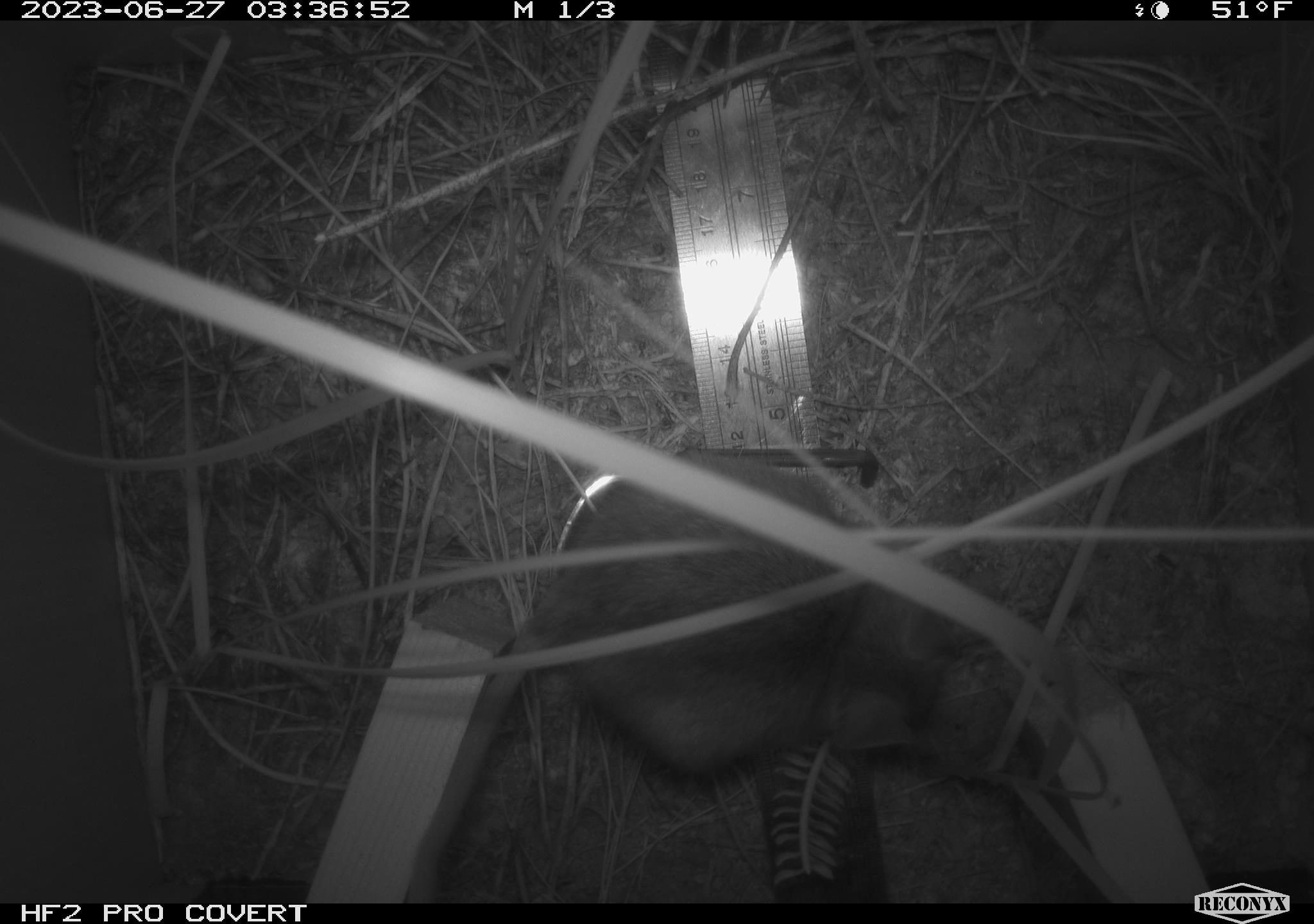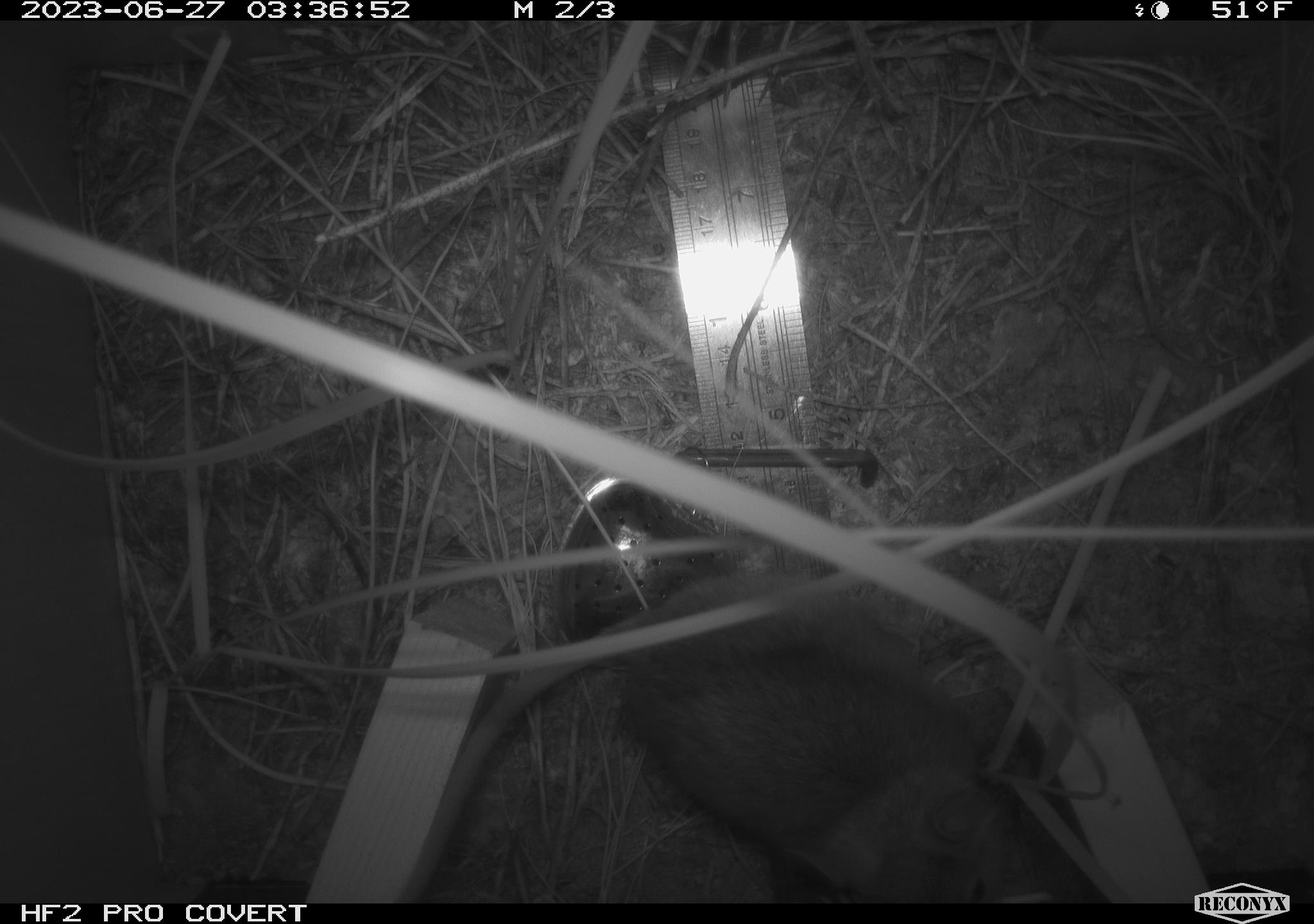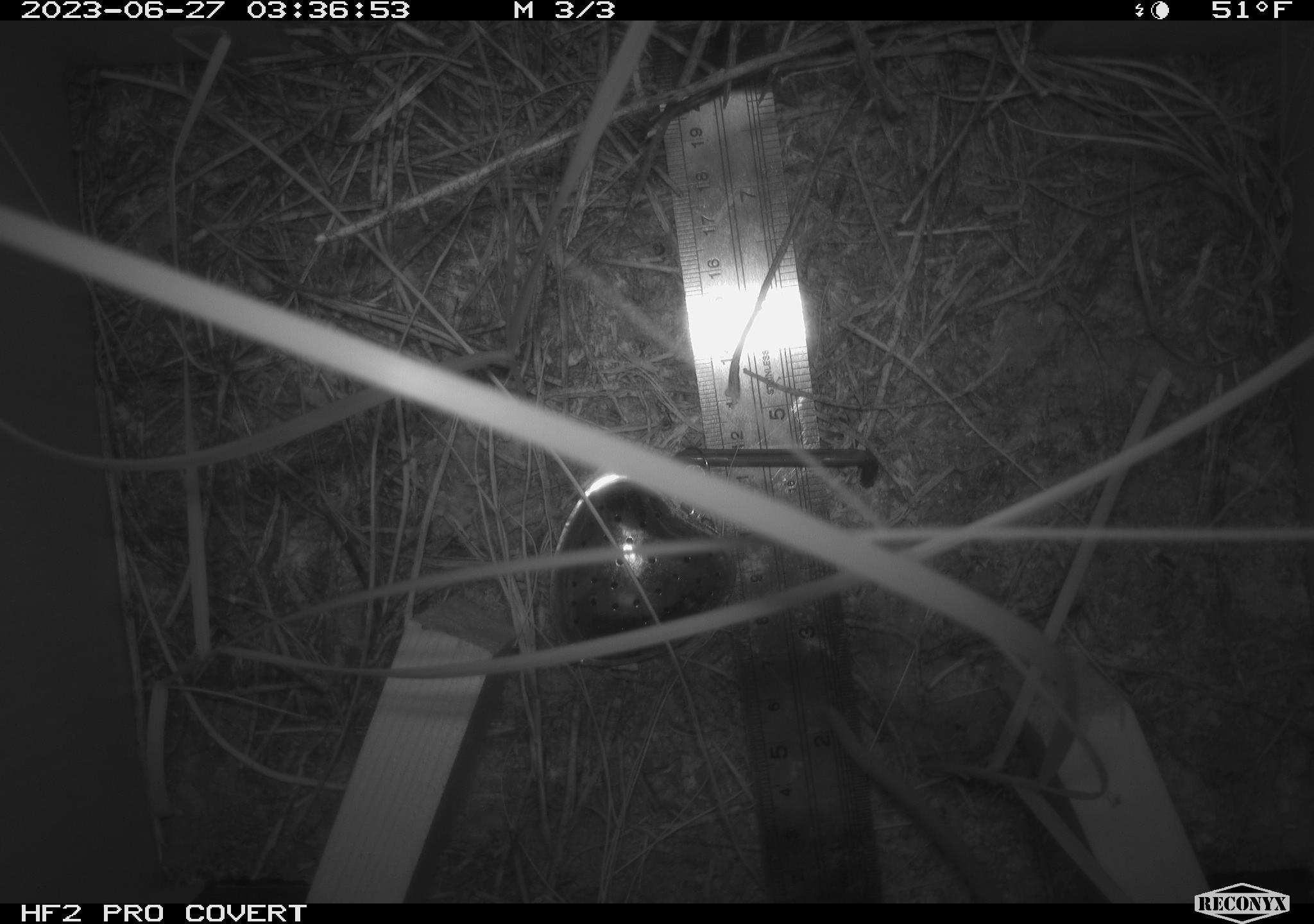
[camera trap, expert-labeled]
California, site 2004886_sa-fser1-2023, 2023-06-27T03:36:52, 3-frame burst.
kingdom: Animalia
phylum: Chordata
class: Mammalia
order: Rodentia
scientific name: Rodentia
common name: mouse species